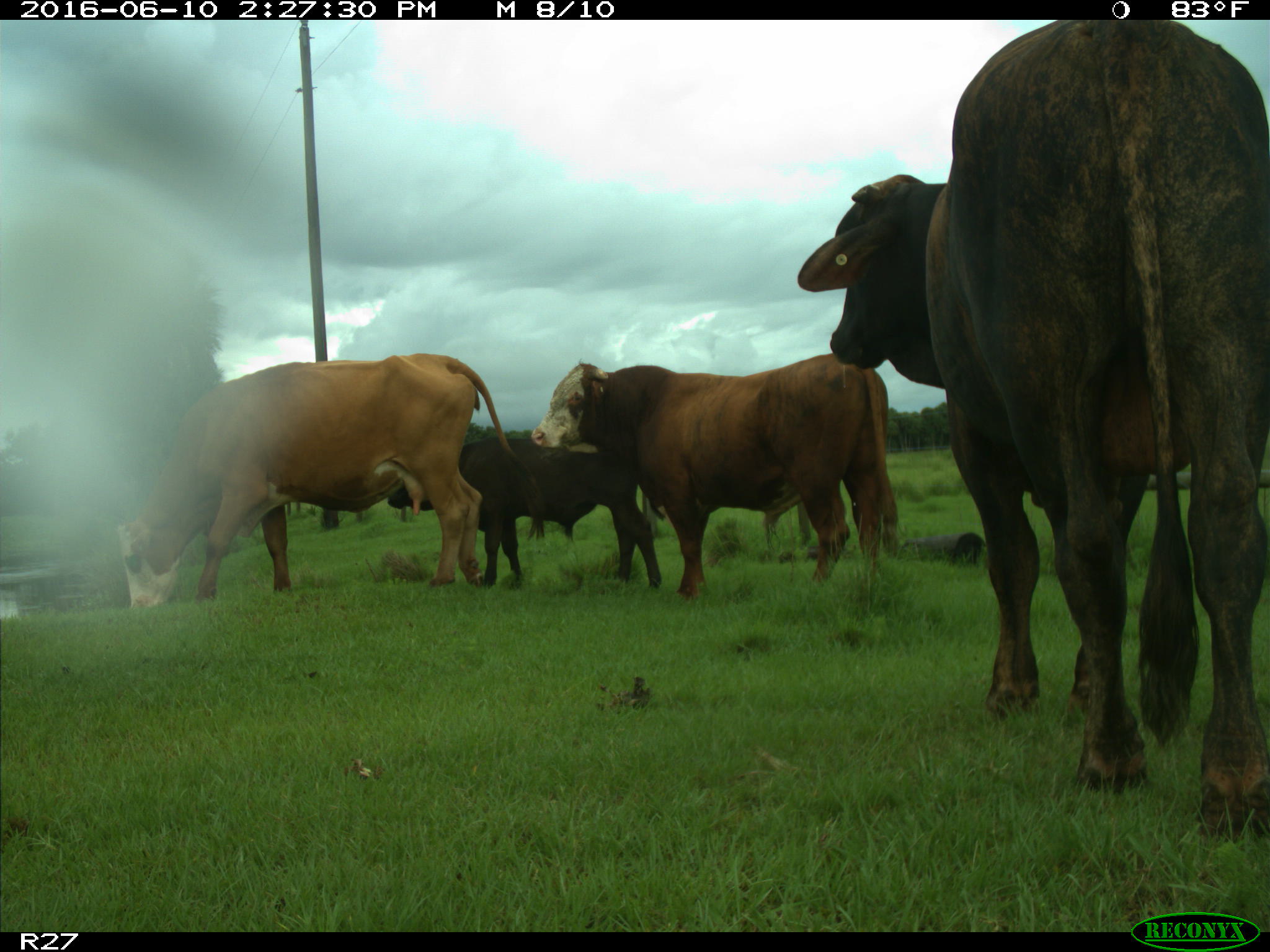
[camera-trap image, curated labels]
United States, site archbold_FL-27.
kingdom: Animalia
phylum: Chordata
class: Mammalia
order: Artiodactyla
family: Bovidae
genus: Bos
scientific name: Bos taurus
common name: domestic cow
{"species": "Bos taurus (domestic cow)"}